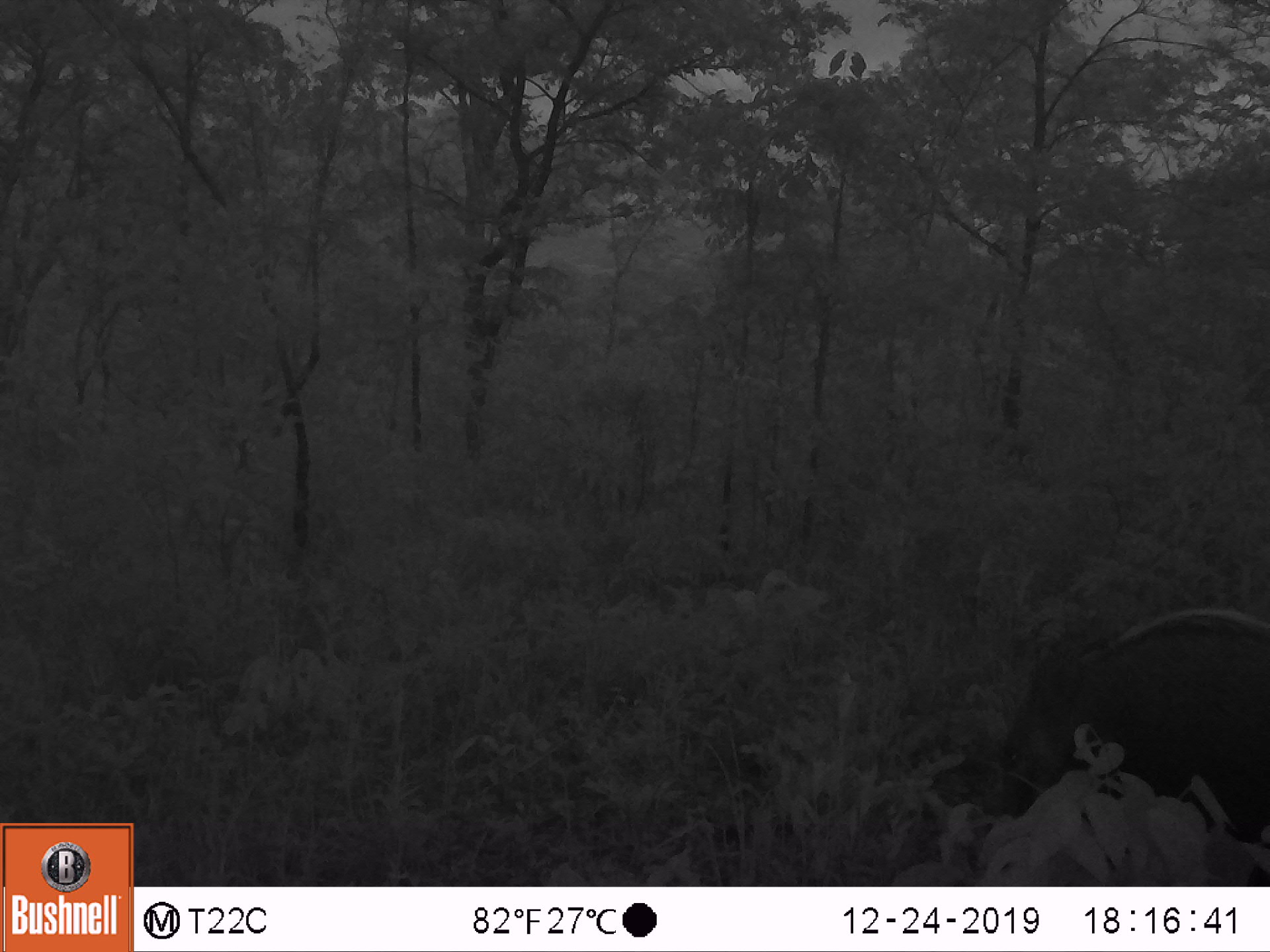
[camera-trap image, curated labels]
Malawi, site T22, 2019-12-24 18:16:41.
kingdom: Animalia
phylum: Chordata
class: Mammalia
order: Artiodactyla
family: Suidae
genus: Potamochoerus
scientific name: Potamochoerus larvatus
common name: bushpig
Bushpig (Potamochoerus larvatus), count 1.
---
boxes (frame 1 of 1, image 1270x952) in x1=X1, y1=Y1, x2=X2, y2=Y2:
bushpig: x1=982, y1=605, x2=1269, y2=826